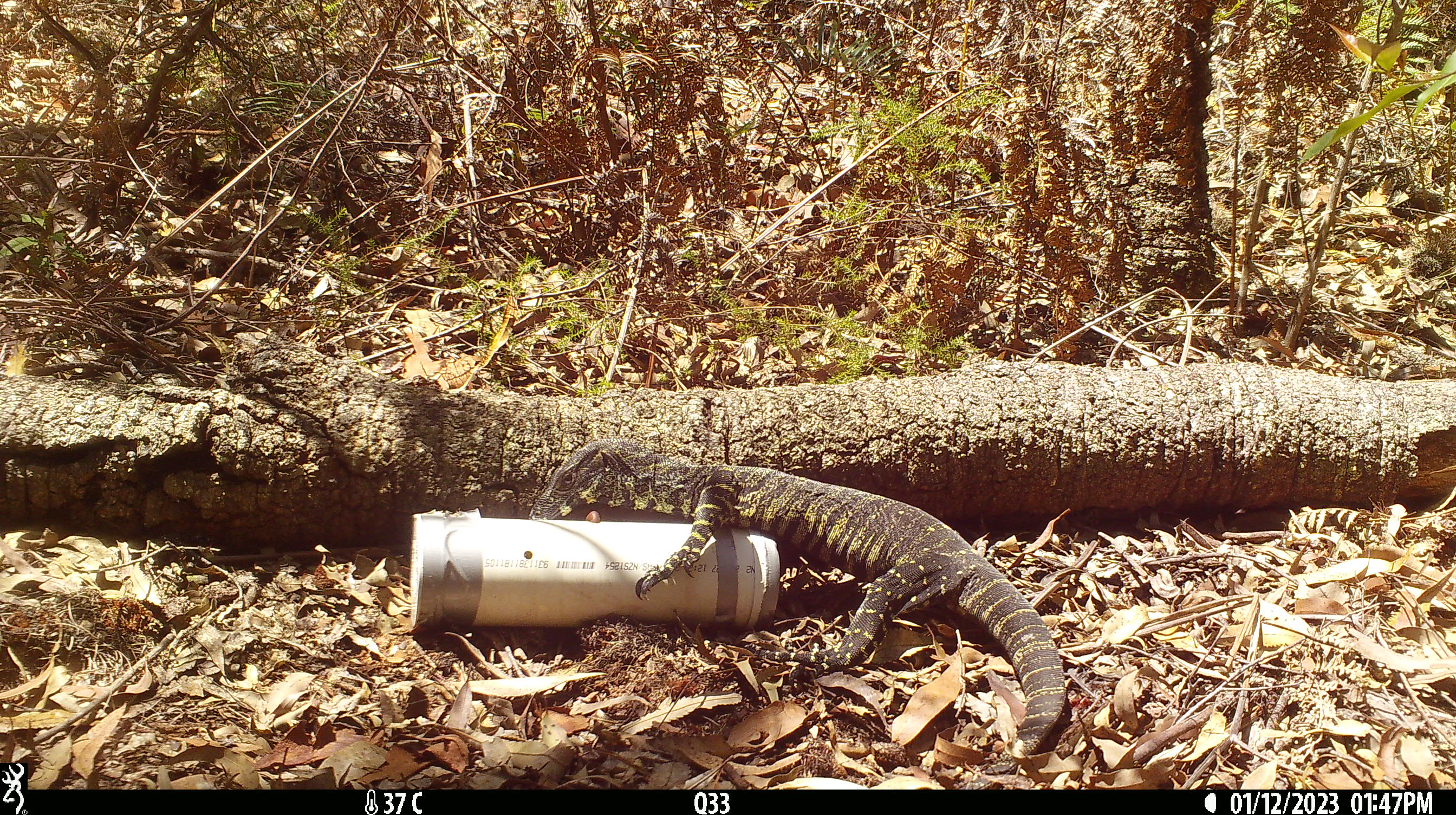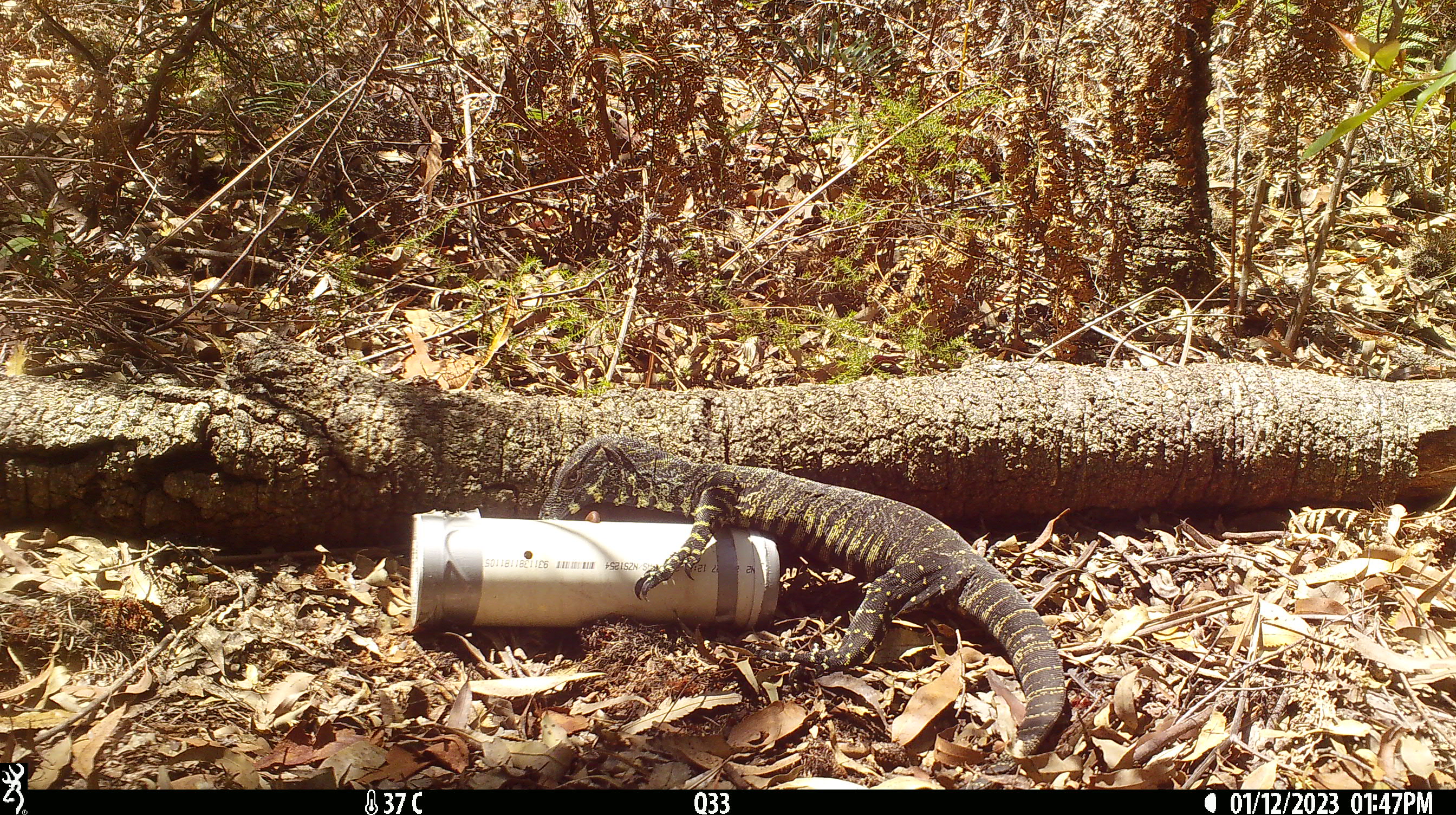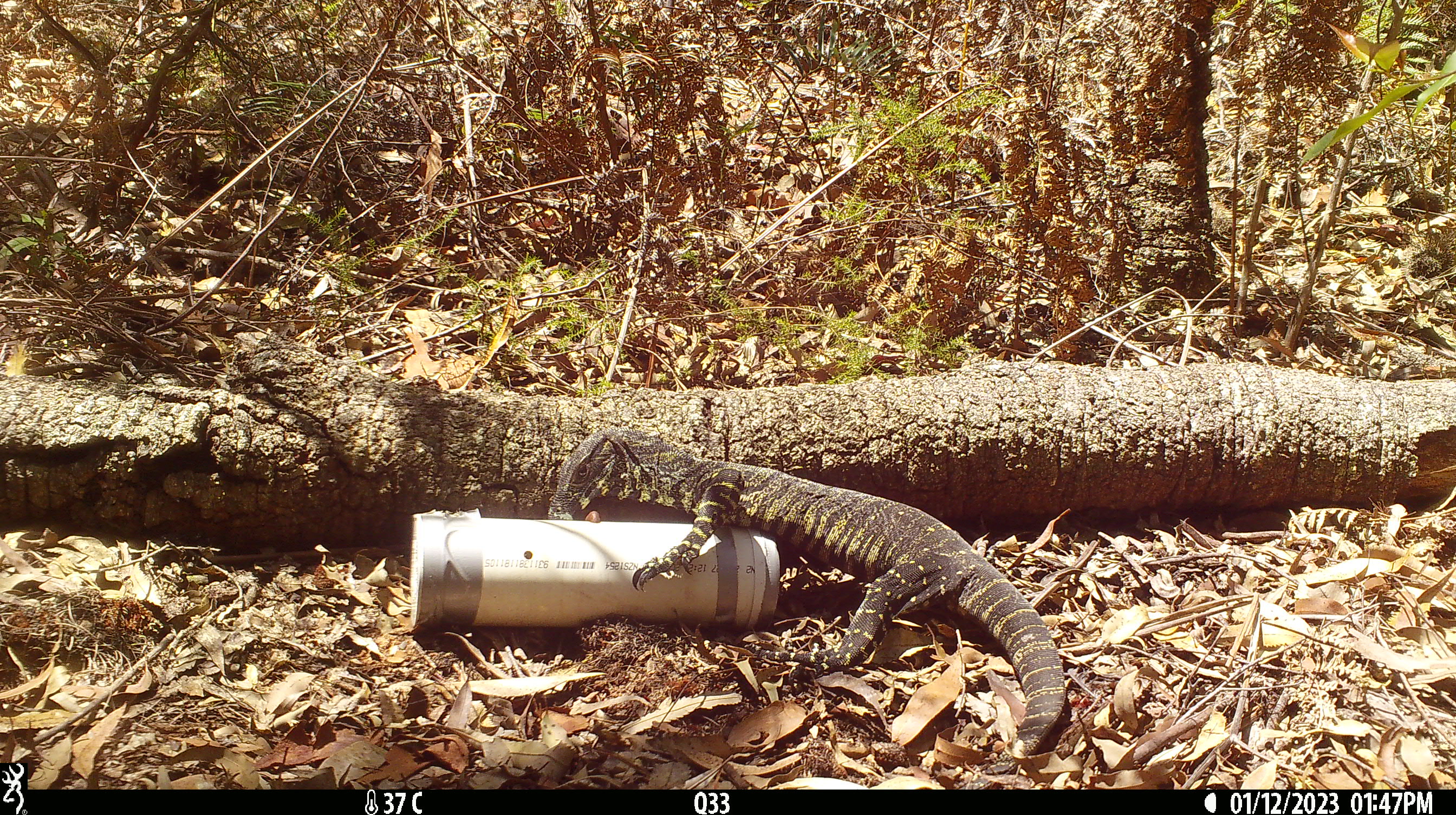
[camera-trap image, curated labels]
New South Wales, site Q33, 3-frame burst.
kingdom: Animalia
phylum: Chordata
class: Reptilia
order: Squamata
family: Varanidae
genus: Varanus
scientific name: Varanus varius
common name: lace monitor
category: goanna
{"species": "goanna (lace monitor) (Varanus varius)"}